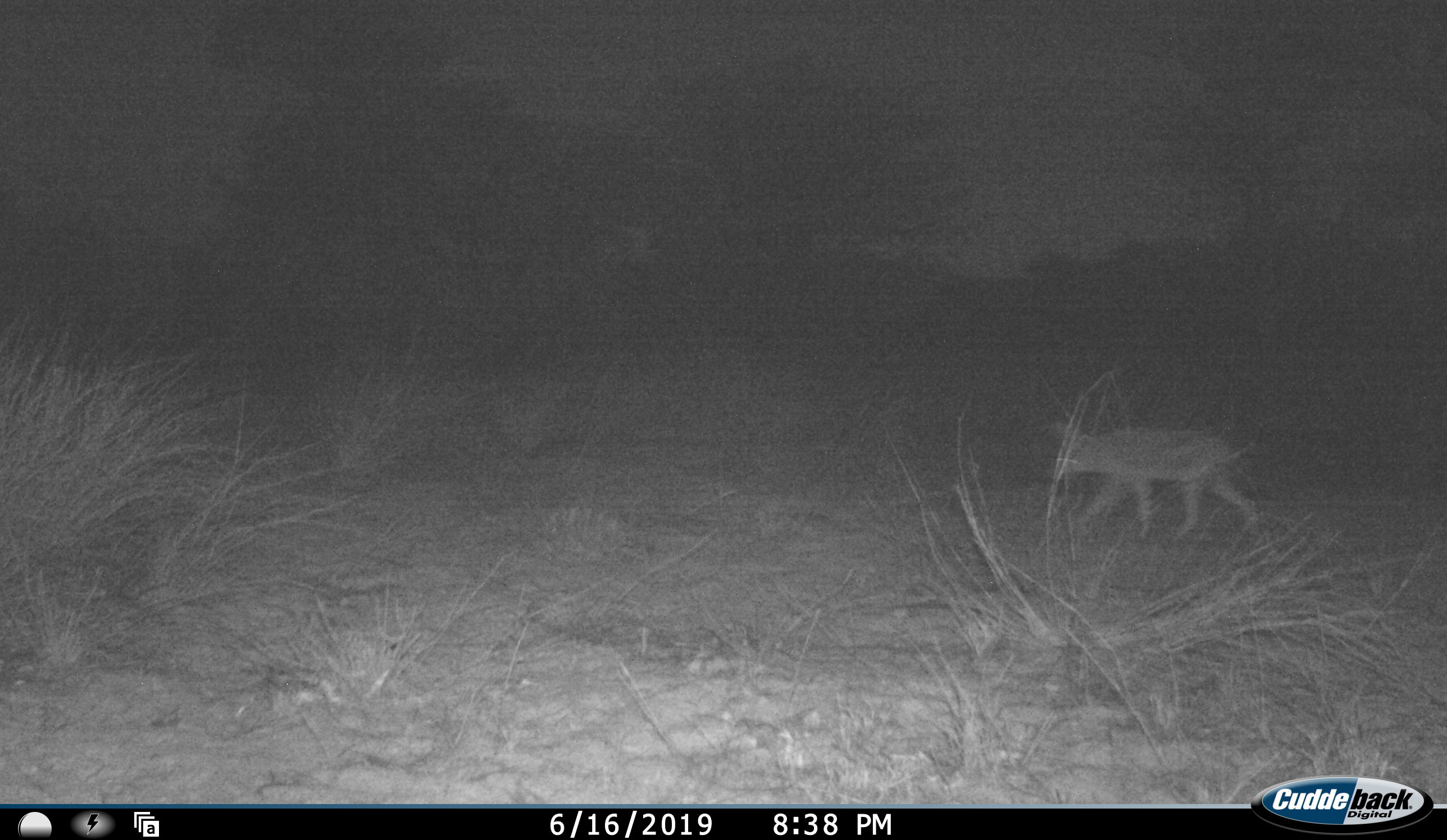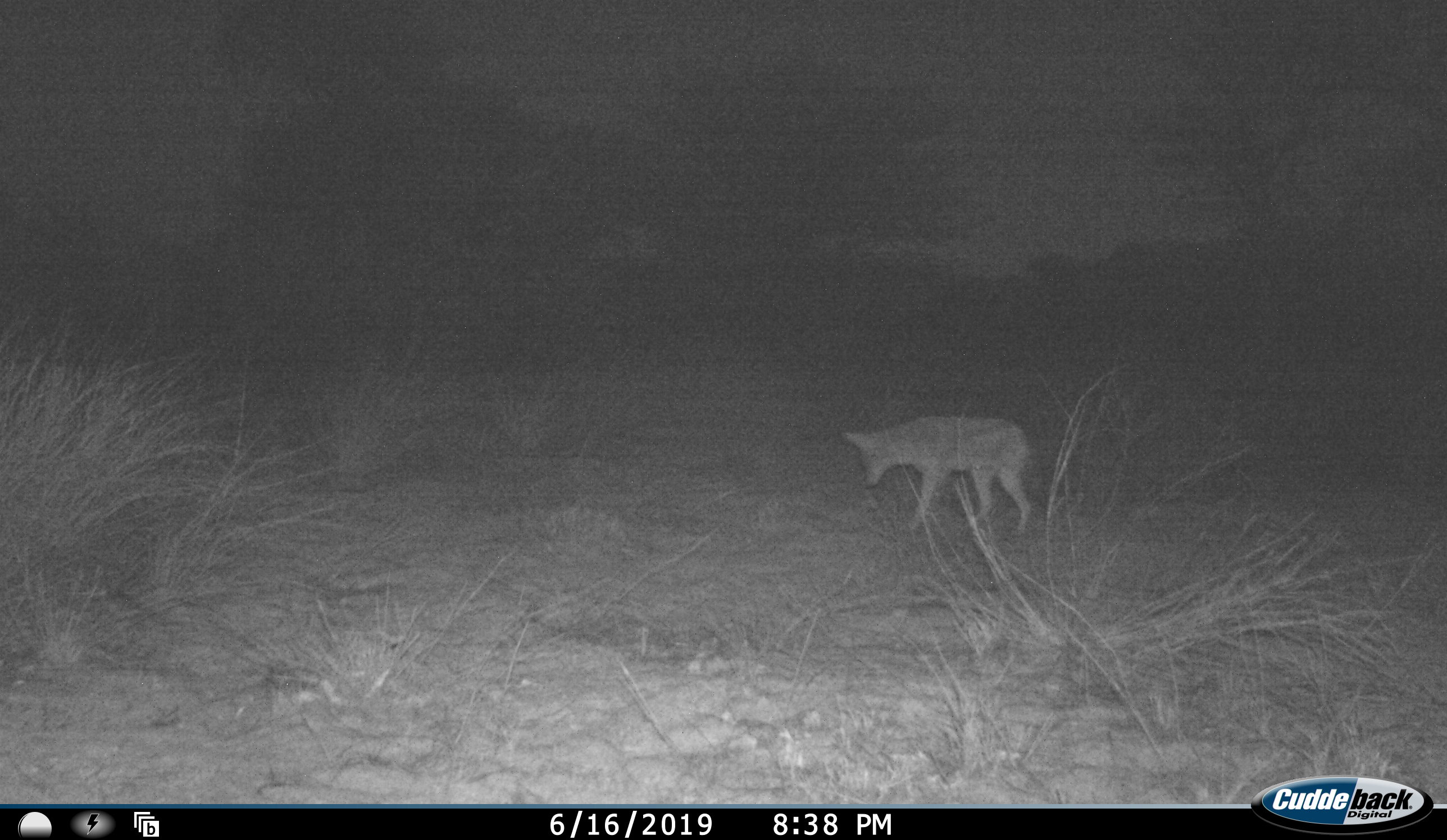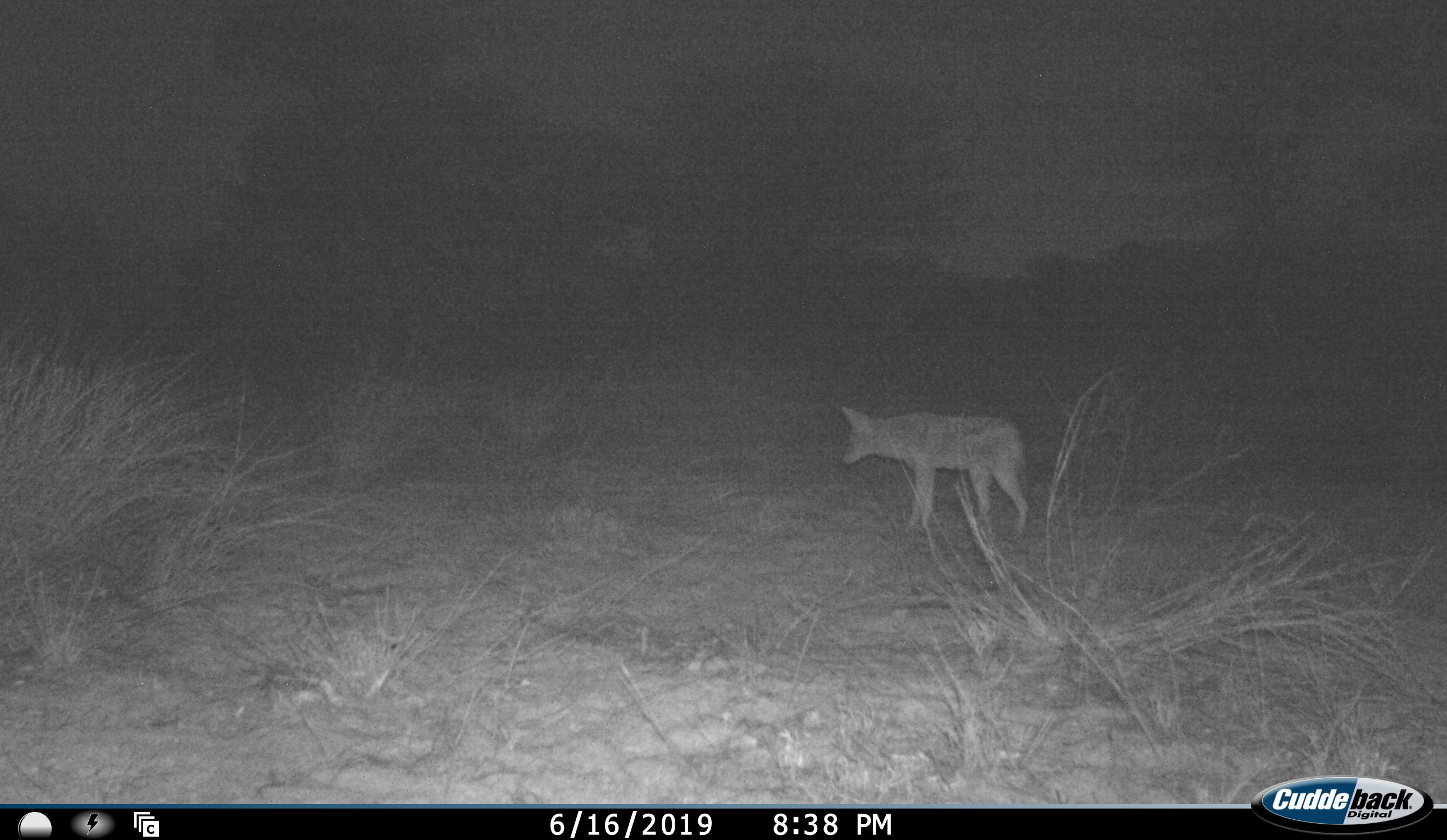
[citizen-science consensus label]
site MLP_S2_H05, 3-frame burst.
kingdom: Animalia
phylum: Chordata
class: Mammalia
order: Carnivora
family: Canidae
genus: Lupulella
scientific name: Lupulella mesomelas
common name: black-backed jackal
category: jackalblackbacked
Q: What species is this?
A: Jackalblackbacked (black-backed jackal) (Lupulella mesomelas).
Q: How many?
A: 1.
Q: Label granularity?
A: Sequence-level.